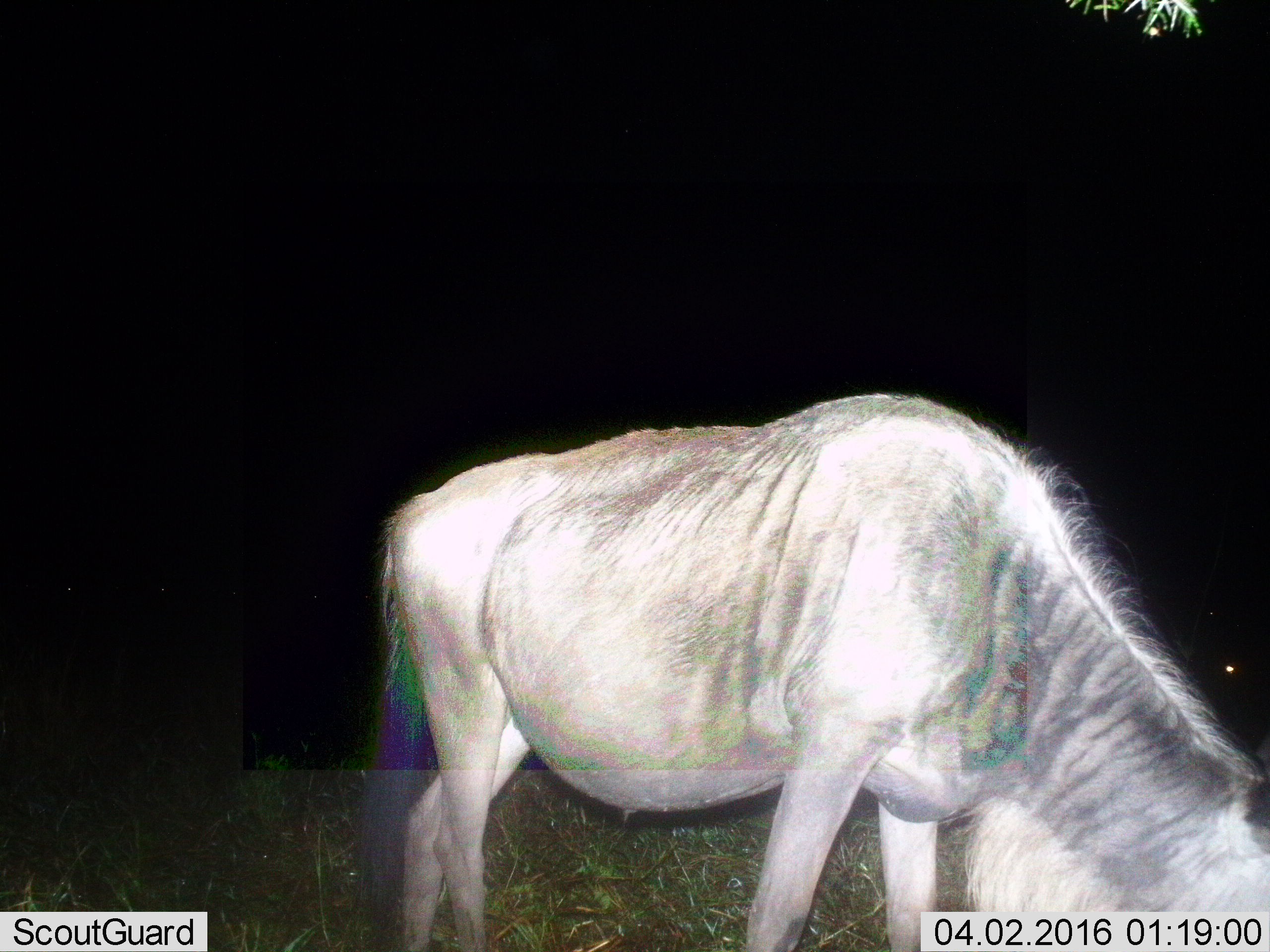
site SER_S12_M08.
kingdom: Animalia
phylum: Chordata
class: Mammalia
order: Artiodactyla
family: Bovidae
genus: Connochaetes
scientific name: Connochaetes taurinus taurinus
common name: blue wildebeest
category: wildebeestblue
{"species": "wildebeestblue (blue wildebeest) (Connochaetes taurinus taurinus)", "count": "1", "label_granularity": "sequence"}